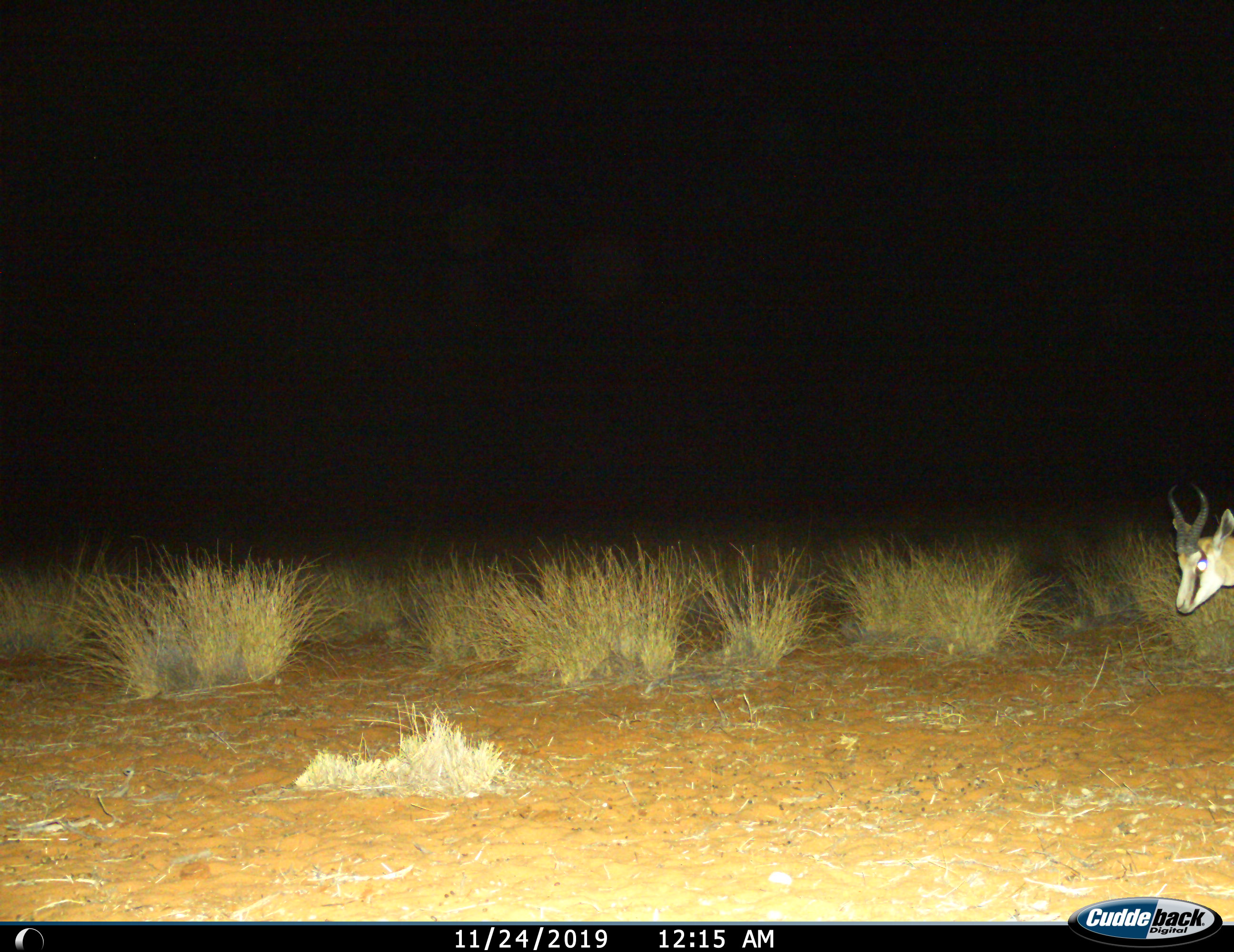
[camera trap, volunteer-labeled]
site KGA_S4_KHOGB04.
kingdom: Animalia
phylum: Chordata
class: Mammalia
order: Artiodactyla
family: Bovidae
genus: Antidorcas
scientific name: Antidorcas marsupialis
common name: springbok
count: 1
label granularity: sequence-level